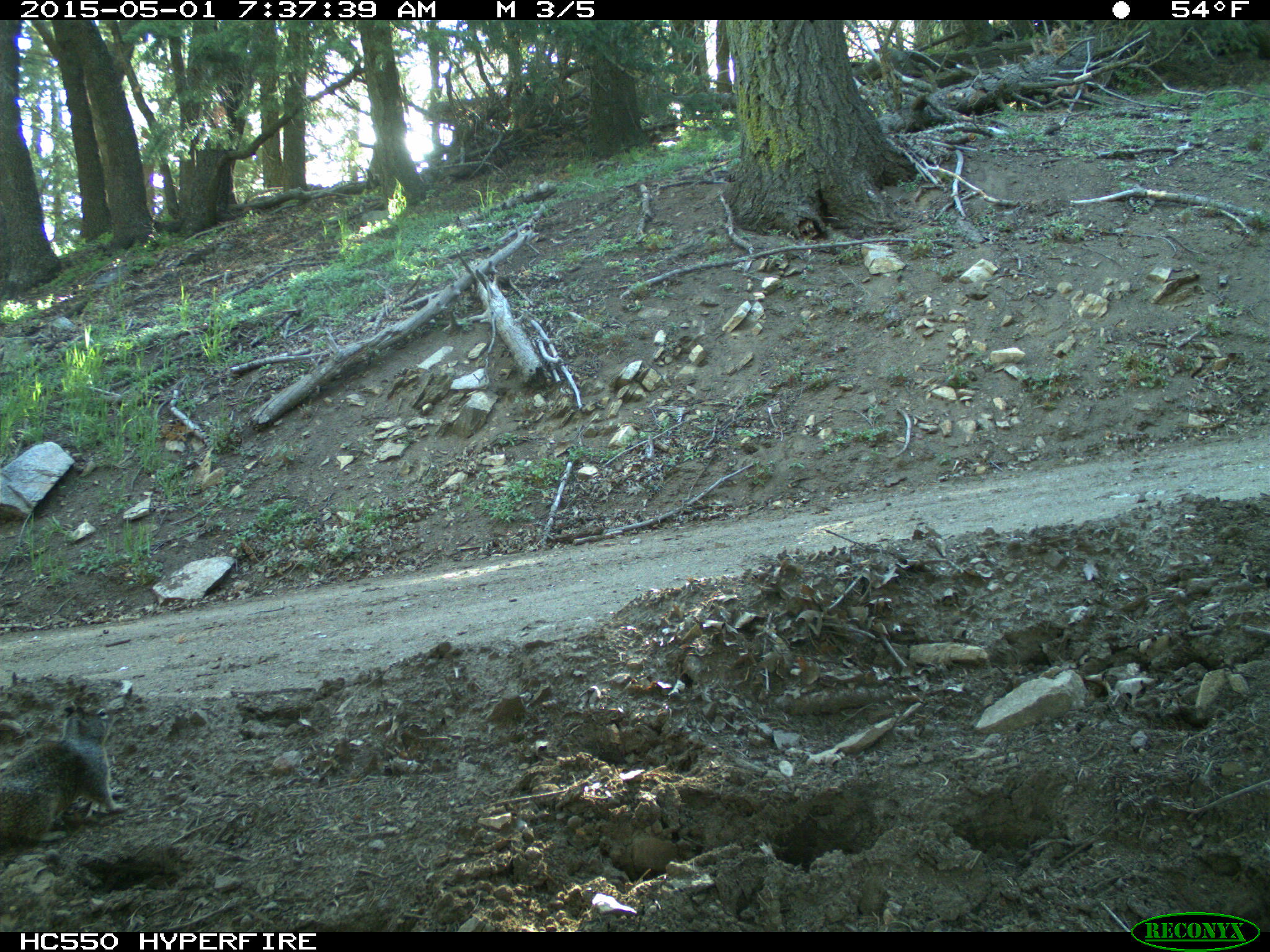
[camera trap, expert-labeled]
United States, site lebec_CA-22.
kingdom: Animalia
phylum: Chordata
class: Mammalia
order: Rodentia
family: Sciuridae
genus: Otospermophilus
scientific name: Otospermophilus beecheyi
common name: california ground squirrel